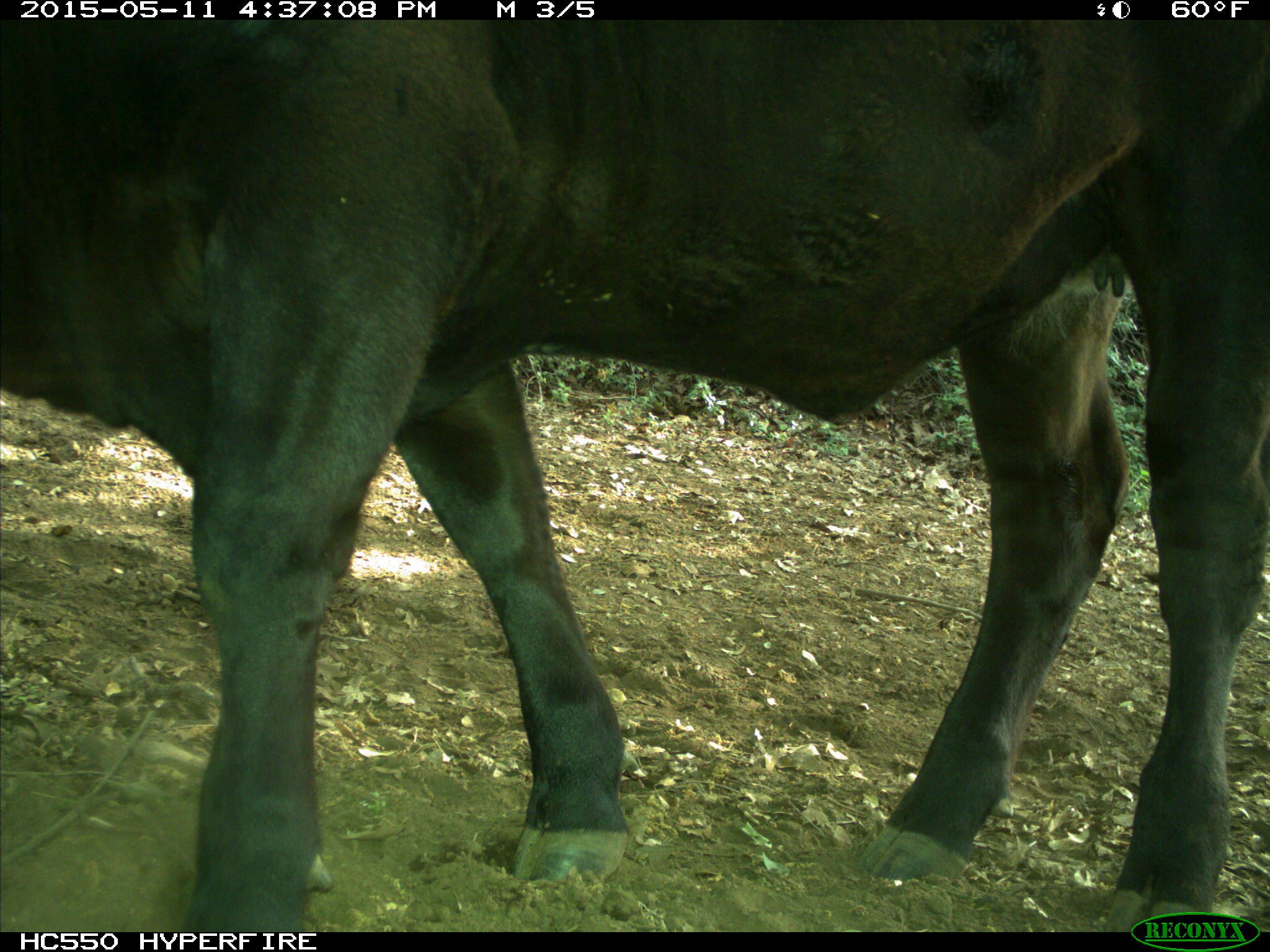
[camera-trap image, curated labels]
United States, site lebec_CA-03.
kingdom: Animalia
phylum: Chordata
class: Mammalia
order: Artiodactyla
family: Bovidae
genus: Bos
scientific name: Bos taurus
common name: domestic cow